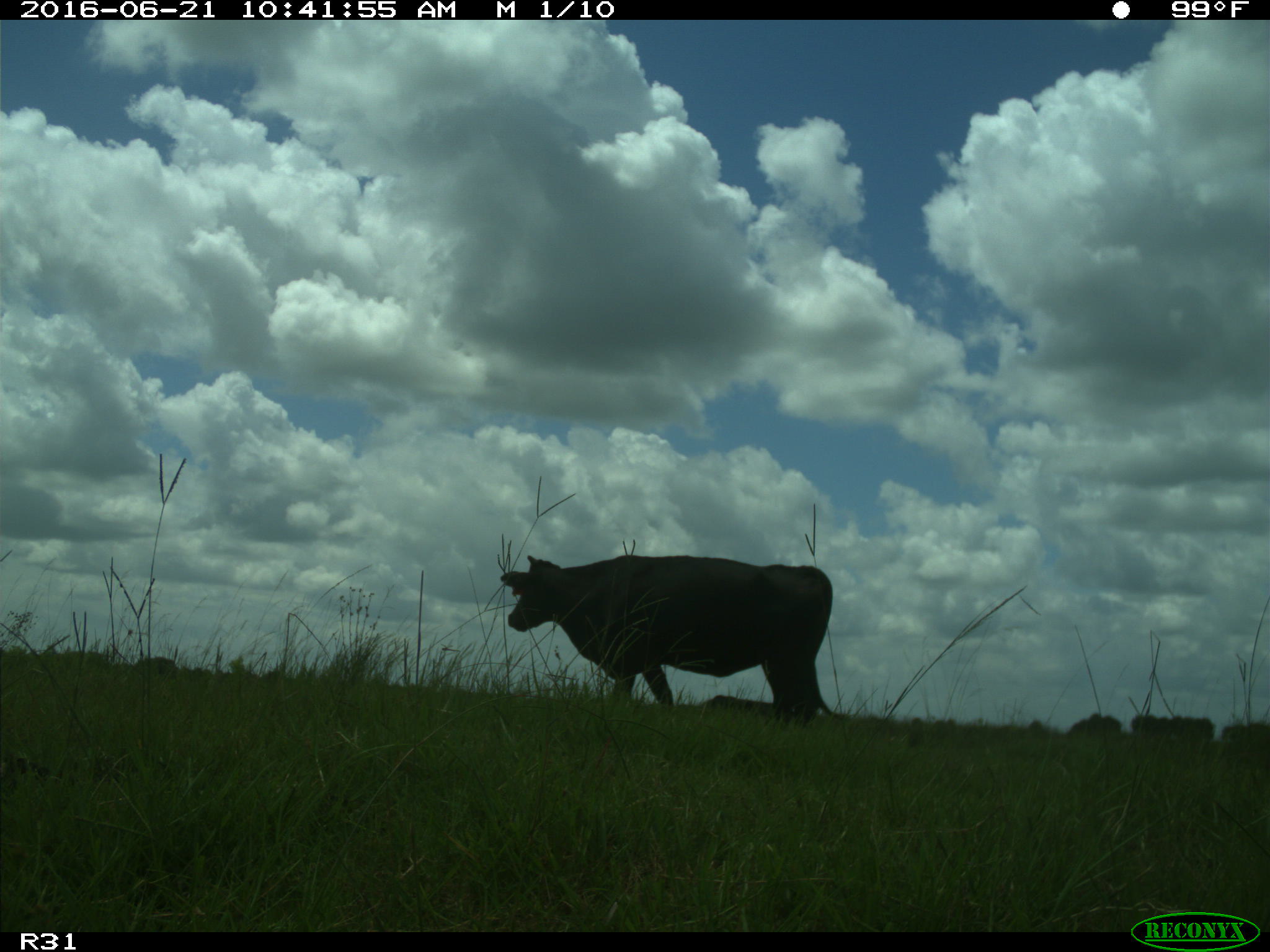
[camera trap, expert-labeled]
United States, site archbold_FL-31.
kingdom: Animalia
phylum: Chordata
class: Mammalia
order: Artiodactyla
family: Bovidae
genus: Bos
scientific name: Bos taurus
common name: domestic cow